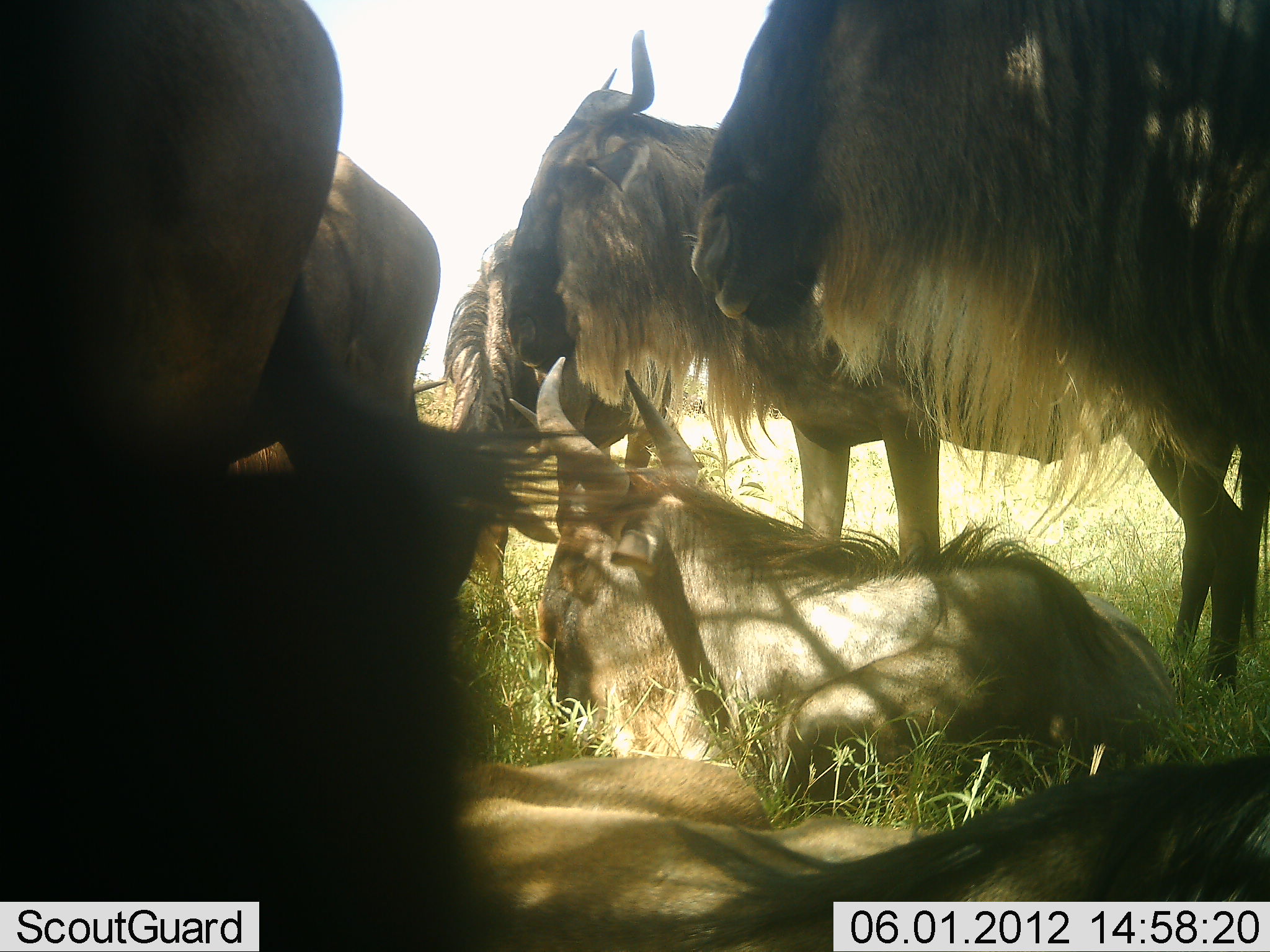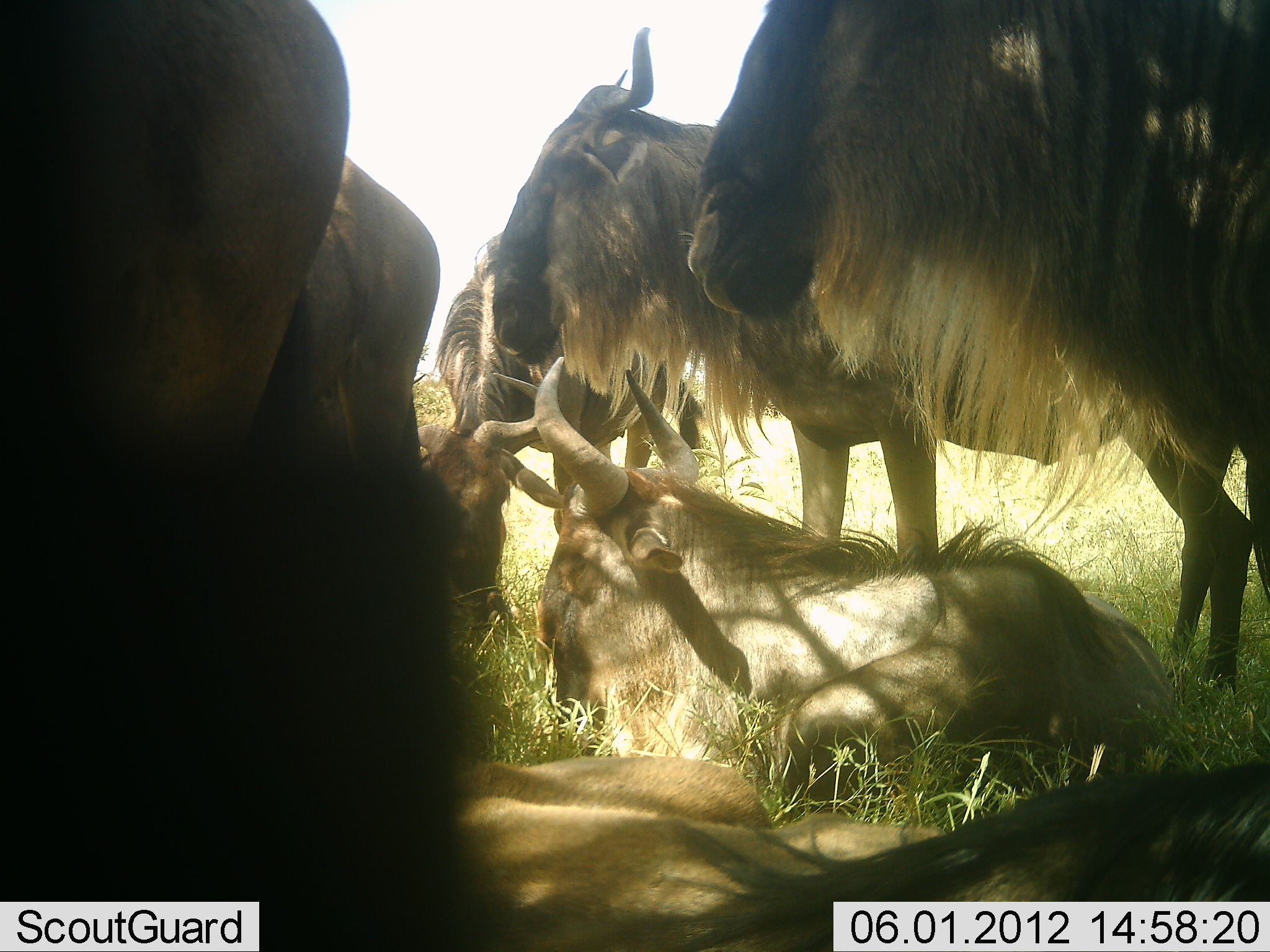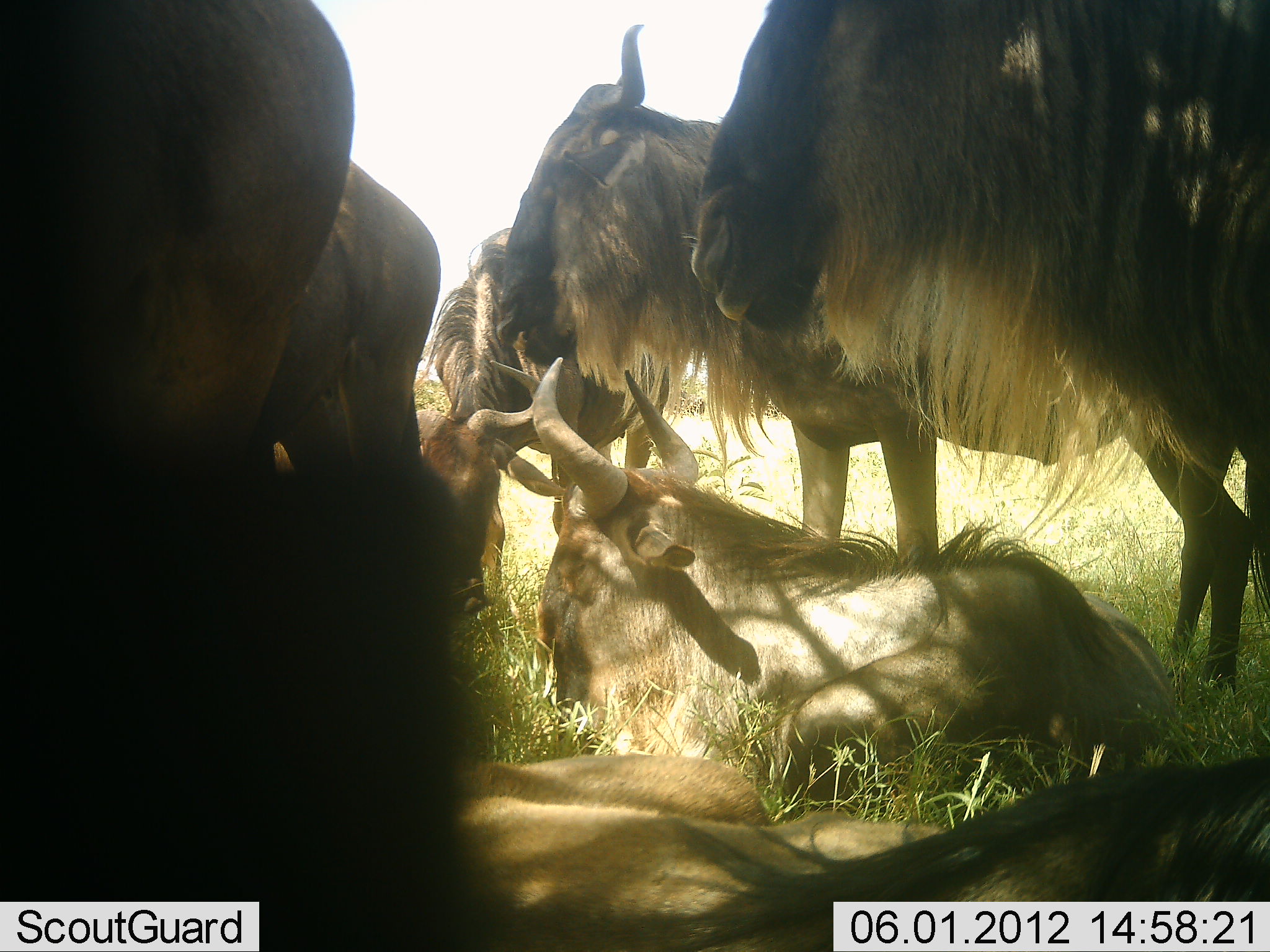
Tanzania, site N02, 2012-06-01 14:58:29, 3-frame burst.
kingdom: Animalia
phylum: Chordata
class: Mammalia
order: Artiodactyla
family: Bovidae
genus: Connochaetes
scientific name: Connochaetes taurinus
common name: blue wildebeest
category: wildebeest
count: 7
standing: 55%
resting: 100%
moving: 0%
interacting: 0%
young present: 0%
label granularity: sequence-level